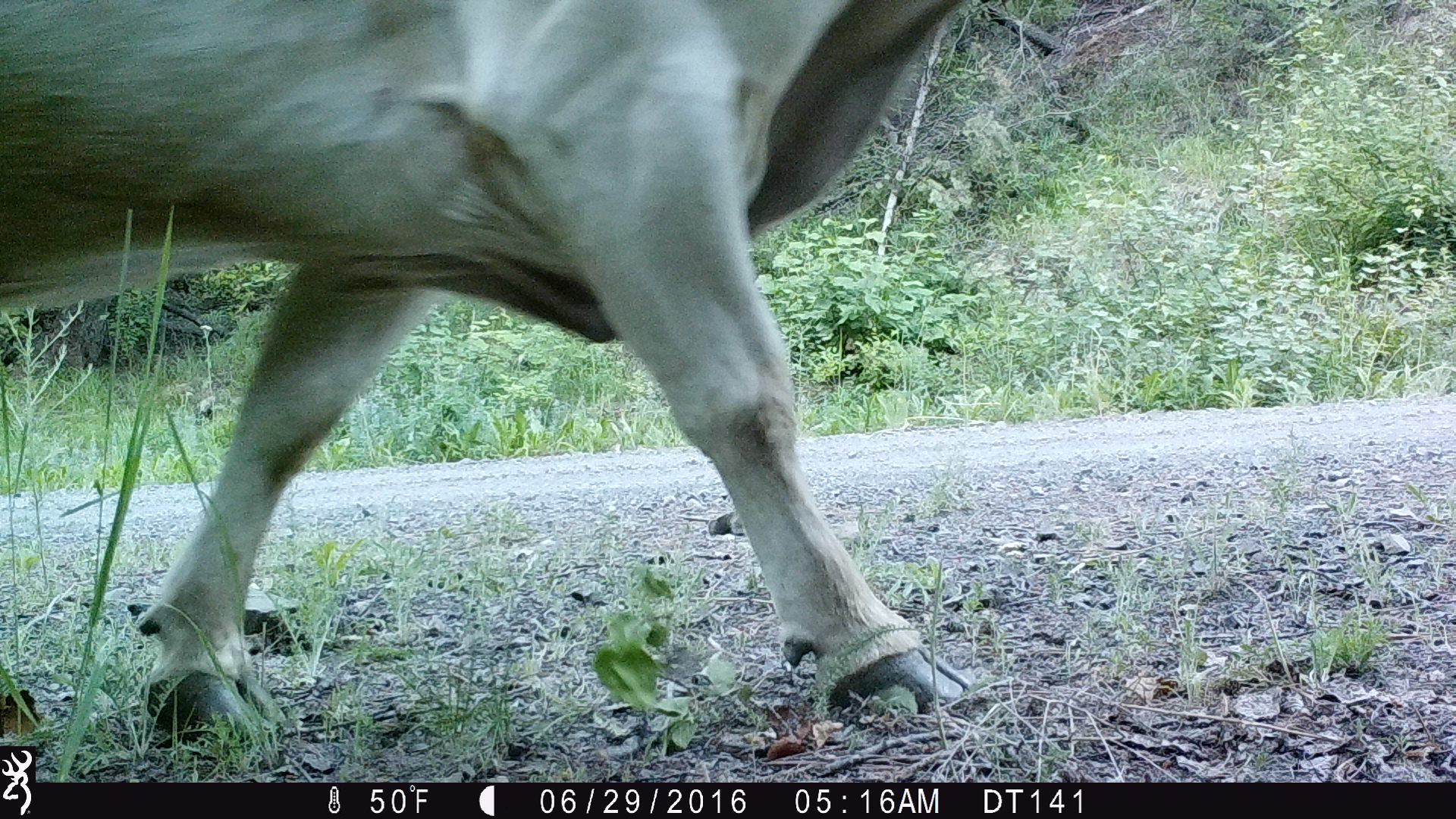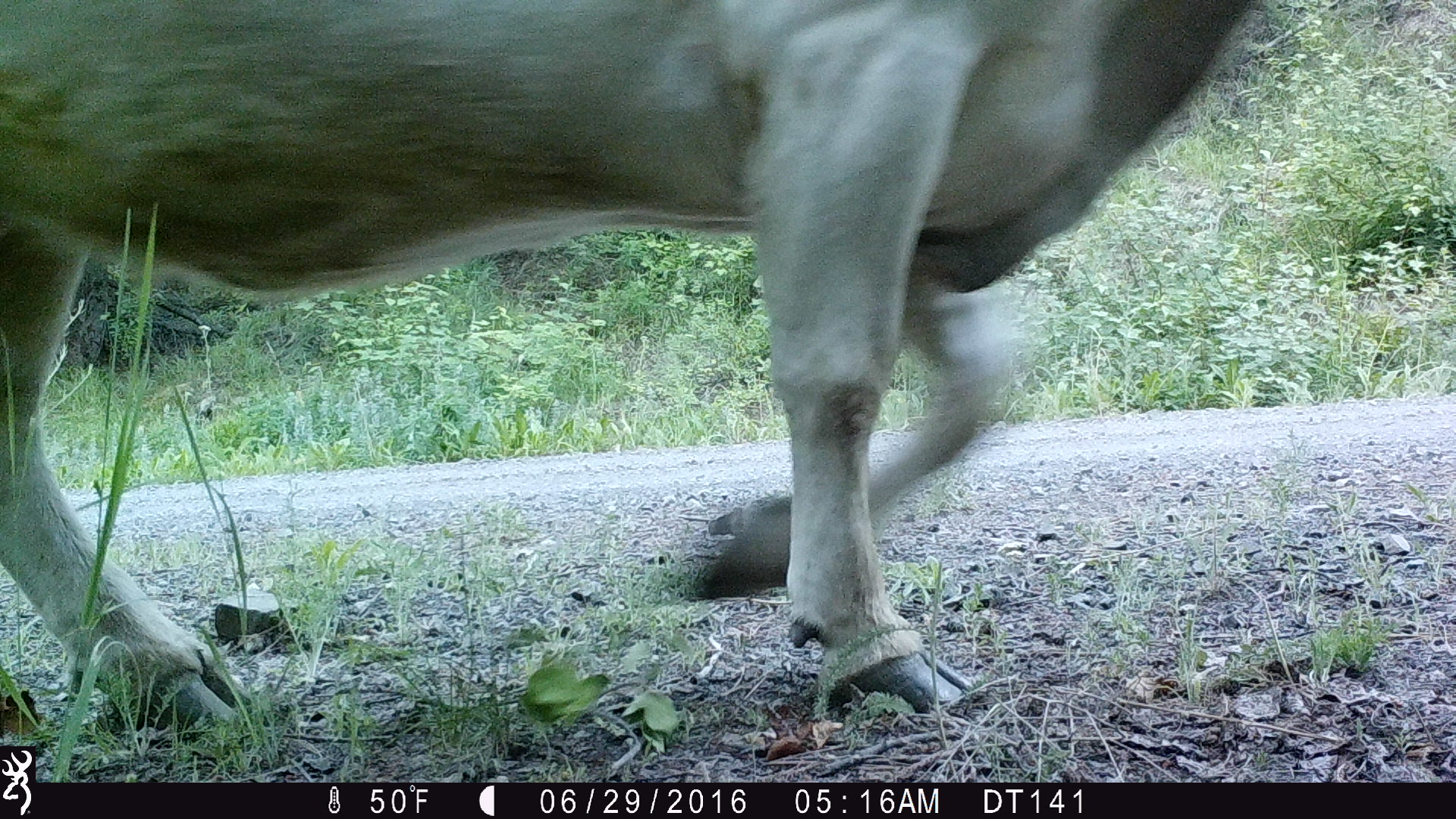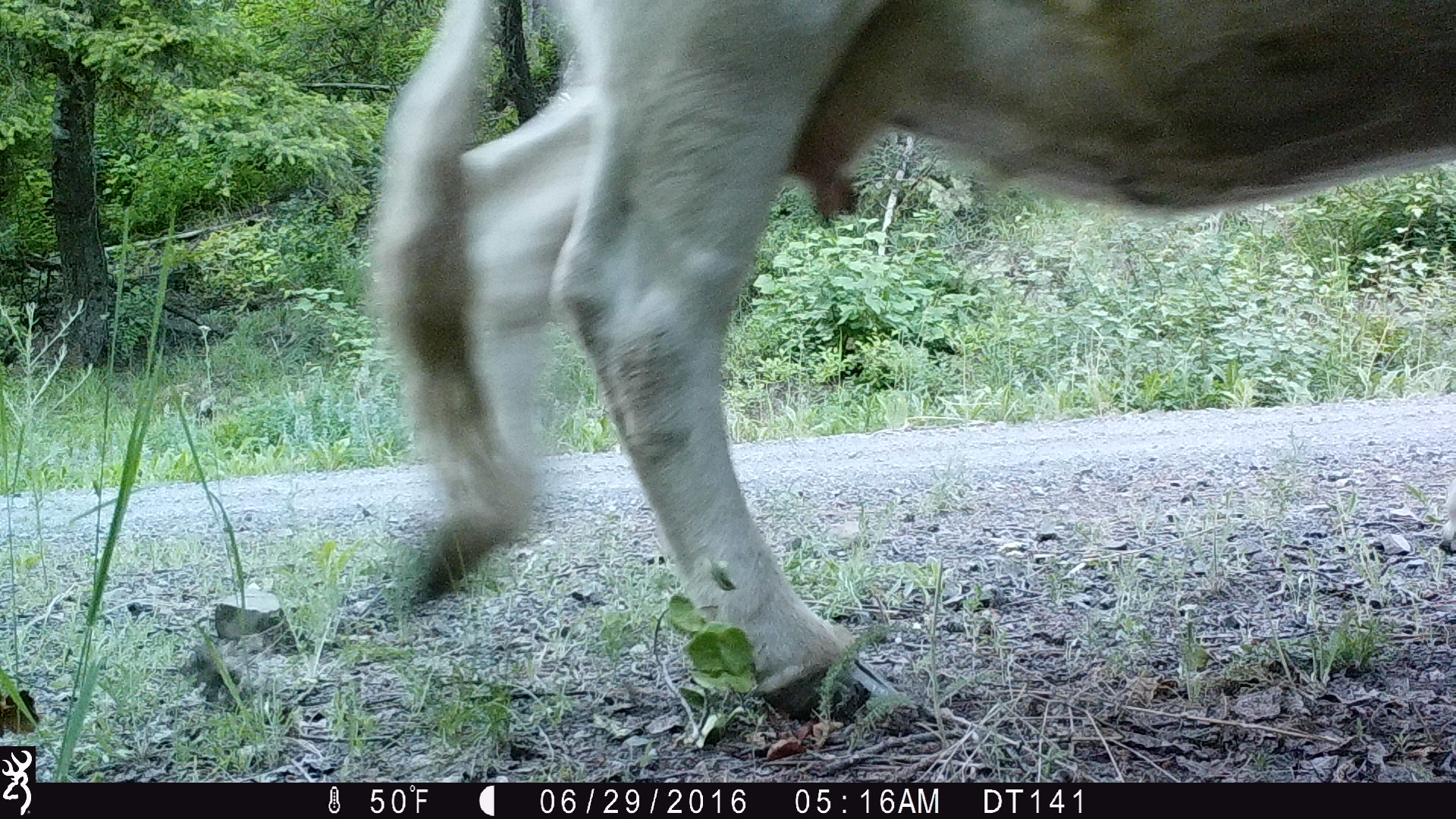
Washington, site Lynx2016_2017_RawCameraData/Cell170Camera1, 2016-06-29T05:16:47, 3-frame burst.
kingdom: Animalia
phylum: Chordata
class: Mammalia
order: Artiodactyla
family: Bovidae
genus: Bos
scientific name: Bos taurus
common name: domestic cattle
Domestic cattle (Bos taurus). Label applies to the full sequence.